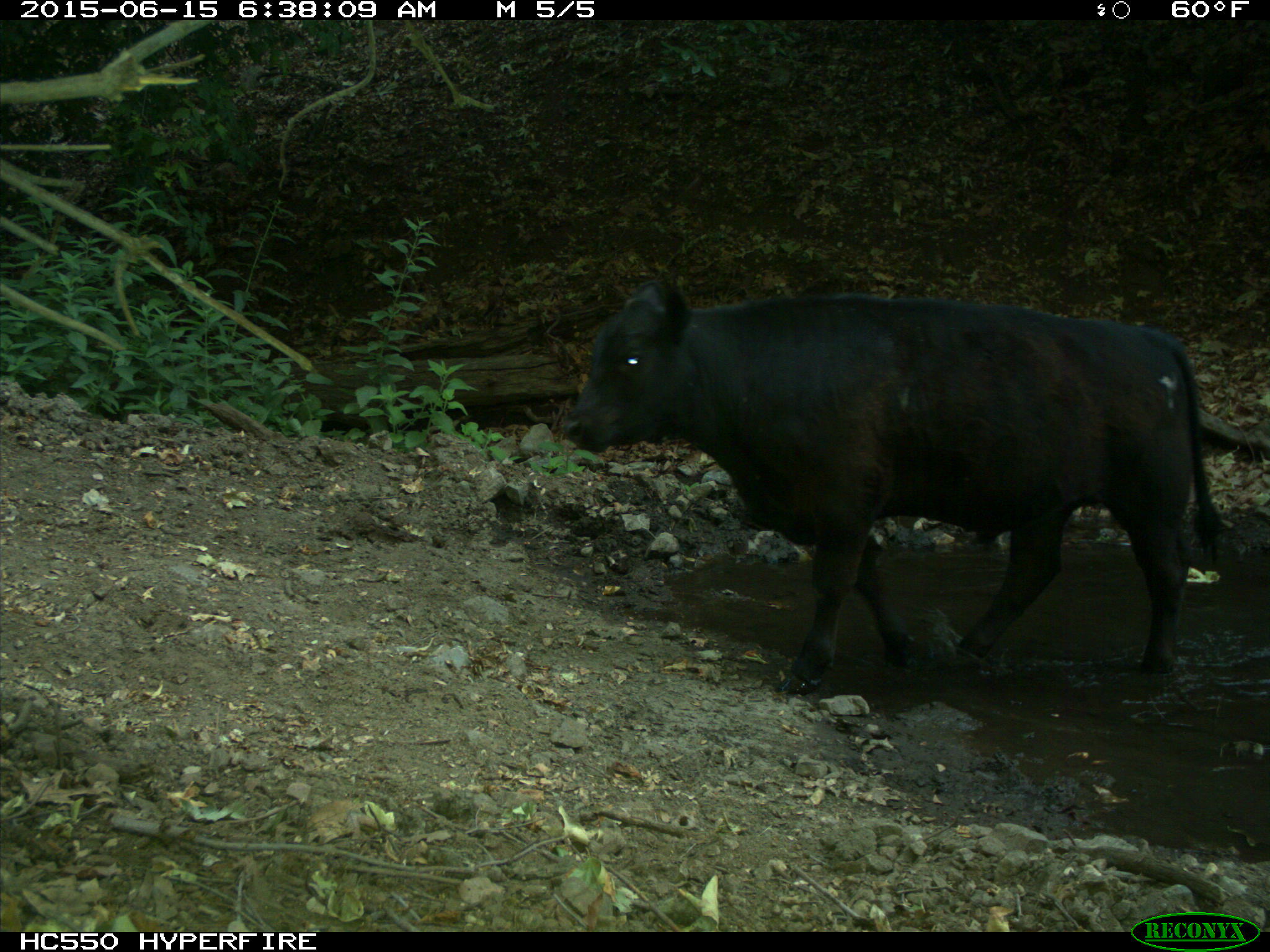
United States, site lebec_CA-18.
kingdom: Animalia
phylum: Chordata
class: Mammalia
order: Artiodactyla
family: Bovidae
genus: Bos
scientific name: Bos taurus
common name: domestic cow